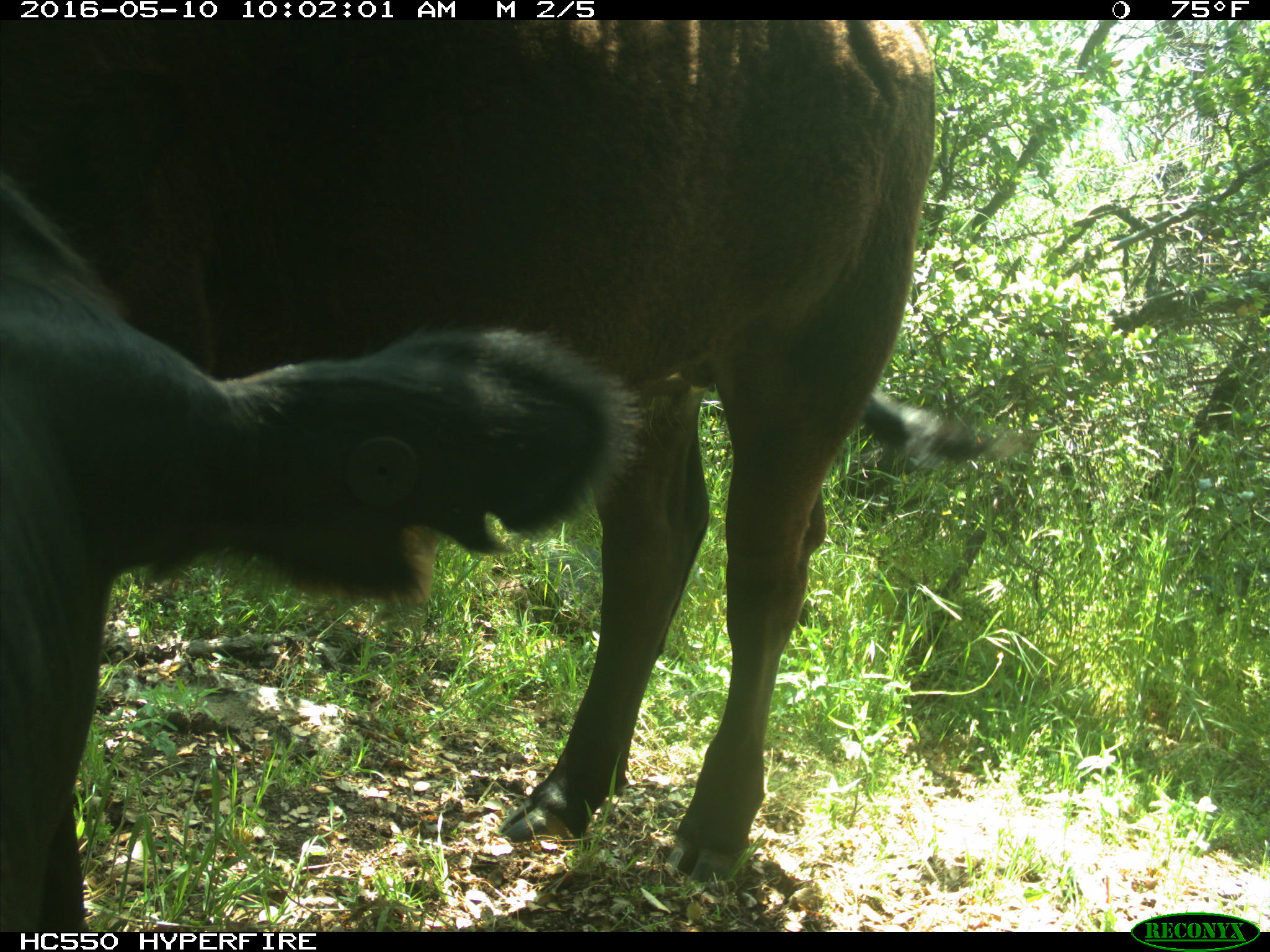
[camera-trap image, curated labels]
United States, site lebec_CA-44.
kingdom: Animalia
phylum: Chordata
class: Mammalia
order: Artiodactyla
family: Bovidae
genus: Bos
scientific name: Bos taurus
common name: domestic cow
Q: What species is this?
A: Bos taurus (domestic cow).